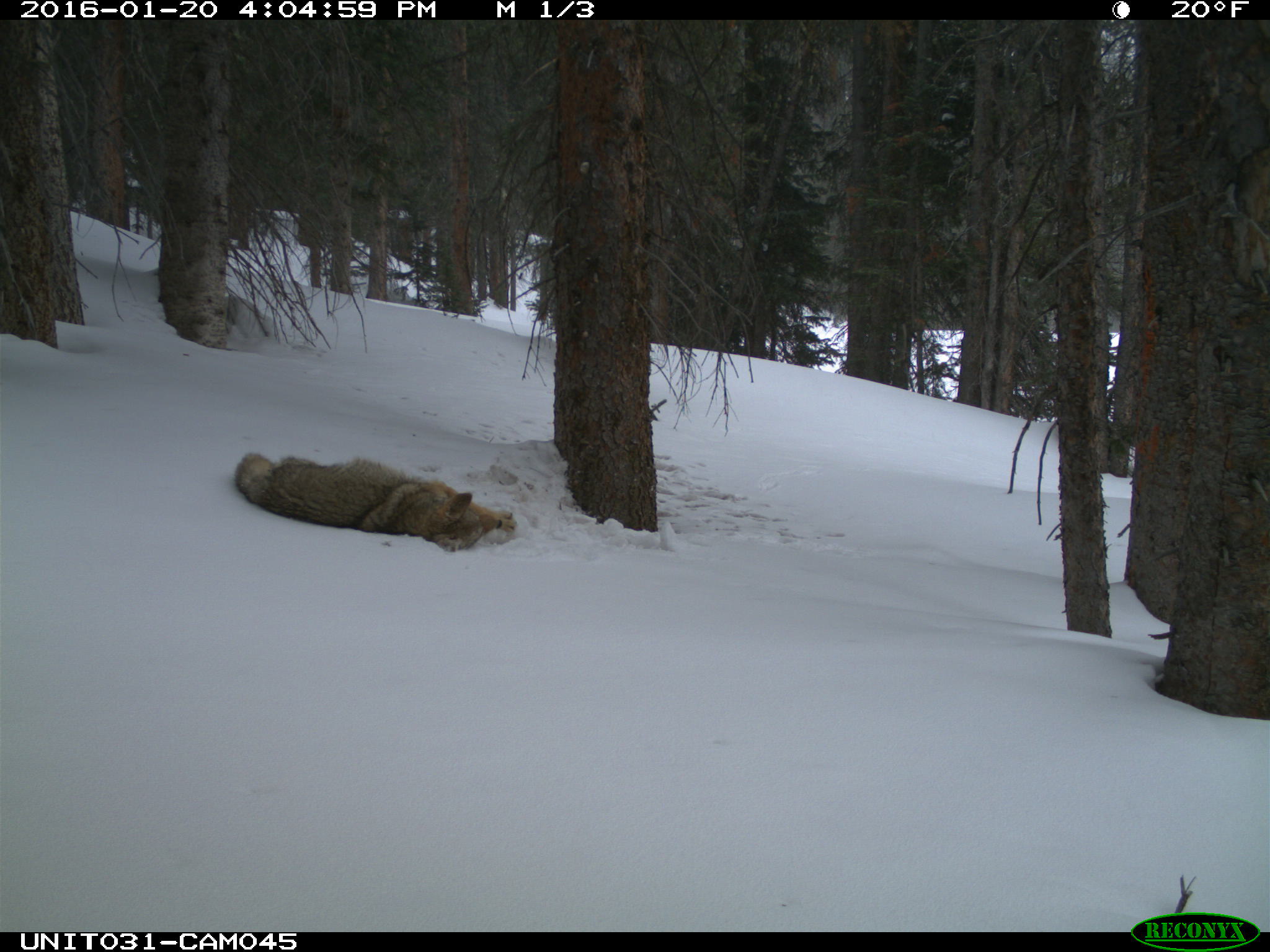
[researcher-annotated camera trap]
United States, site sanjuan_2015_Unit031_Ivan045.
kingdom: Animalia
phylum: Chordata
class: Mammalia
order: Carnivora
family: Canidae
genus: Canis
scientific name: Canis latrans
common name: coyote